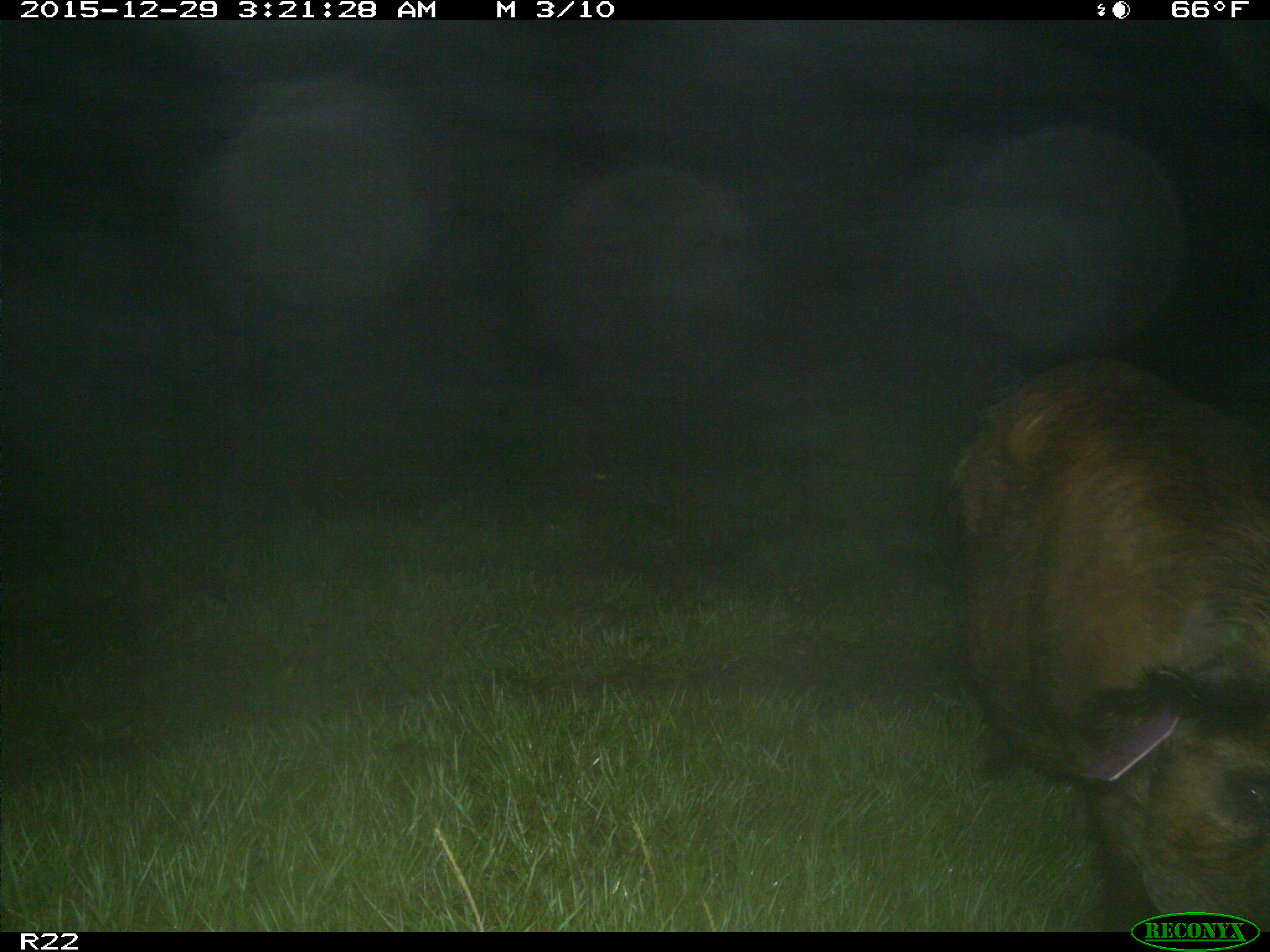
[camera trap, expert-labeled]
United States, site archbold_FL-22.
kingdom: Animalia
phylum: Chordata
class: Mammalia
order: Artiodactyla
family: Suidae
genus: Sus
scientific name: Sus scrofa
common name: wild boar